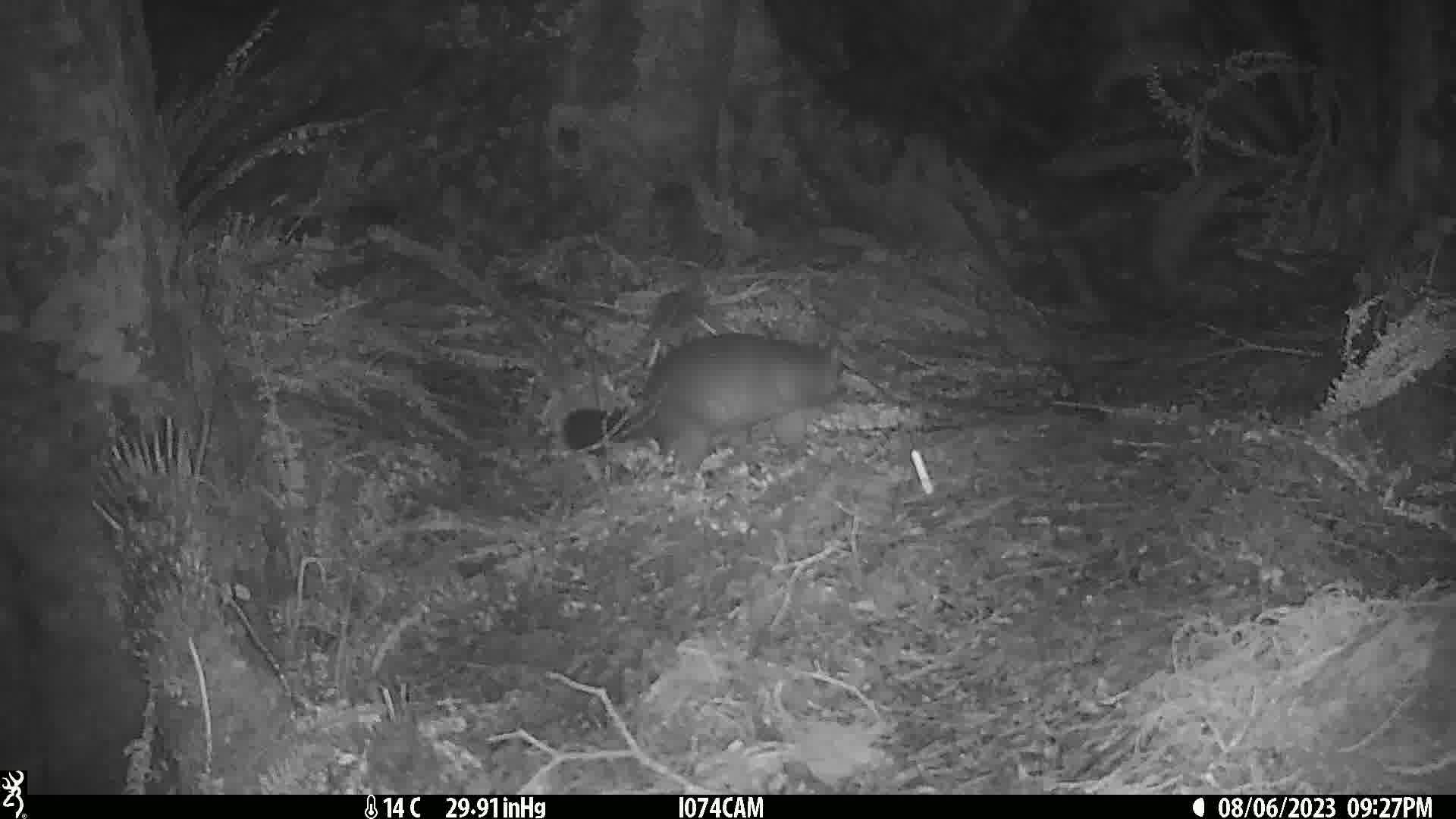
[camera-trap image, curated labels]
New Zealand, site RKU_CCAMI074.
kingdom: Animalia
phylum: Chordata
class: Mammalia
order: Diprotodontia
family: Phalangeridae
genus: Trichosurus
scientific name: Trichosurus vulpecula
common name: common brushtail possum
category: possum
Possum (common brushtail possum) (Trichosurus vulpecula).